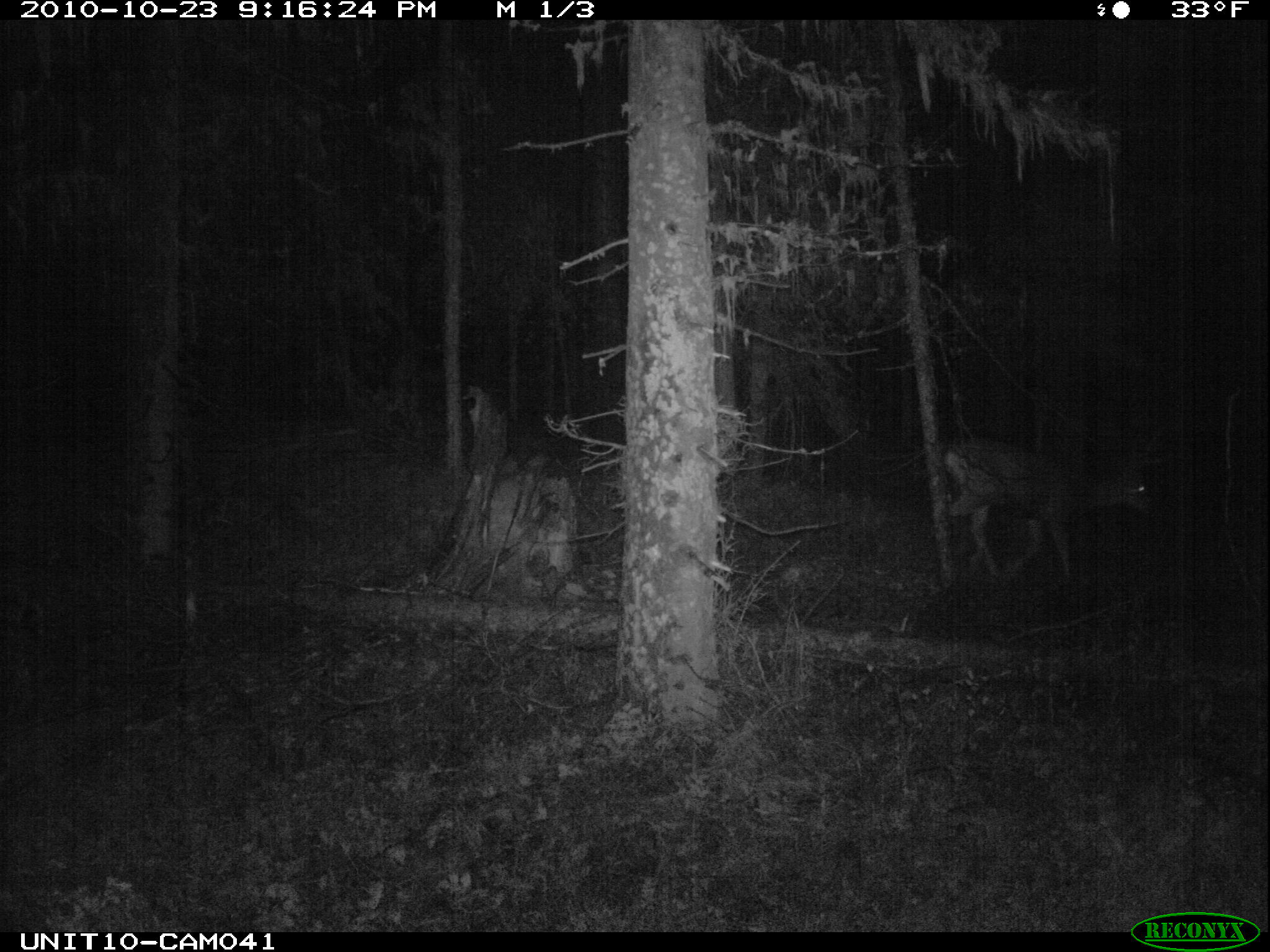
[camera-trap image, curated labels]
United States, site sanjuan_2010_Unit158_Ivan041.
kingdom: Animalia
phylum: Chordata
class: Mammalia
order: Artiodactyla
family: Cervidae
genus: Odocoileus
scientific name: Odocoileus hemionus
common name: mule deer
Odocoileus hemionus (mule deer).